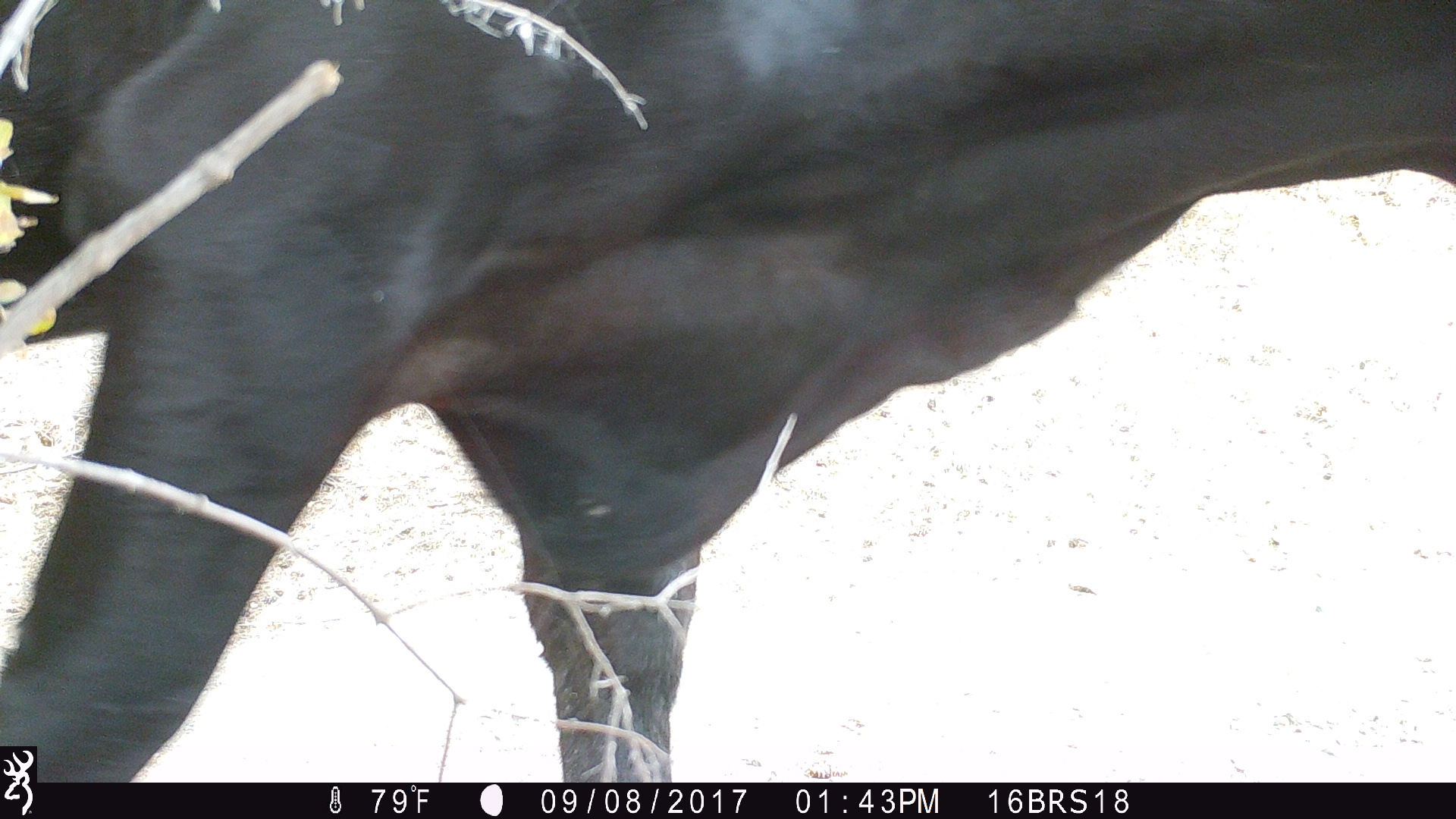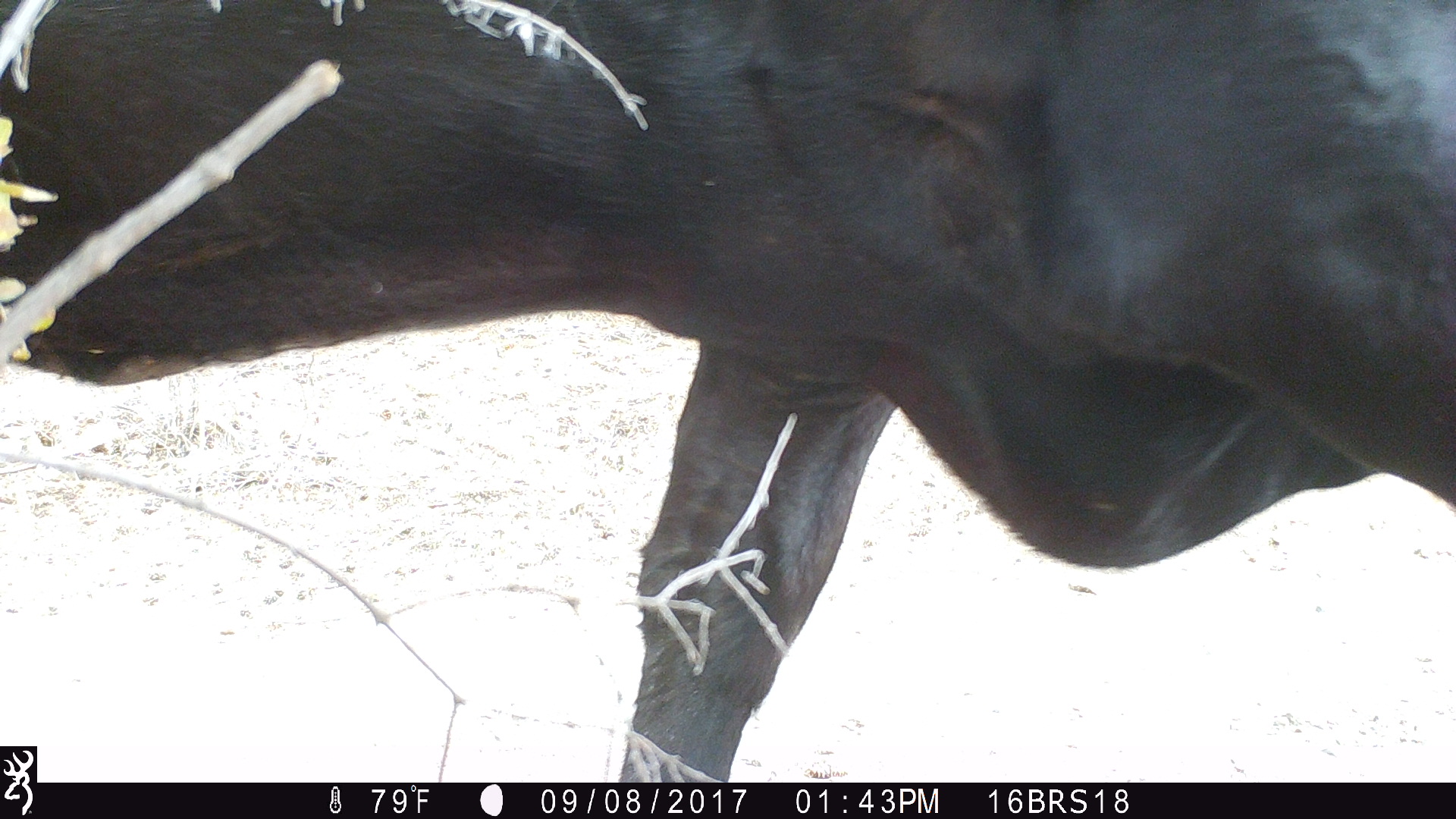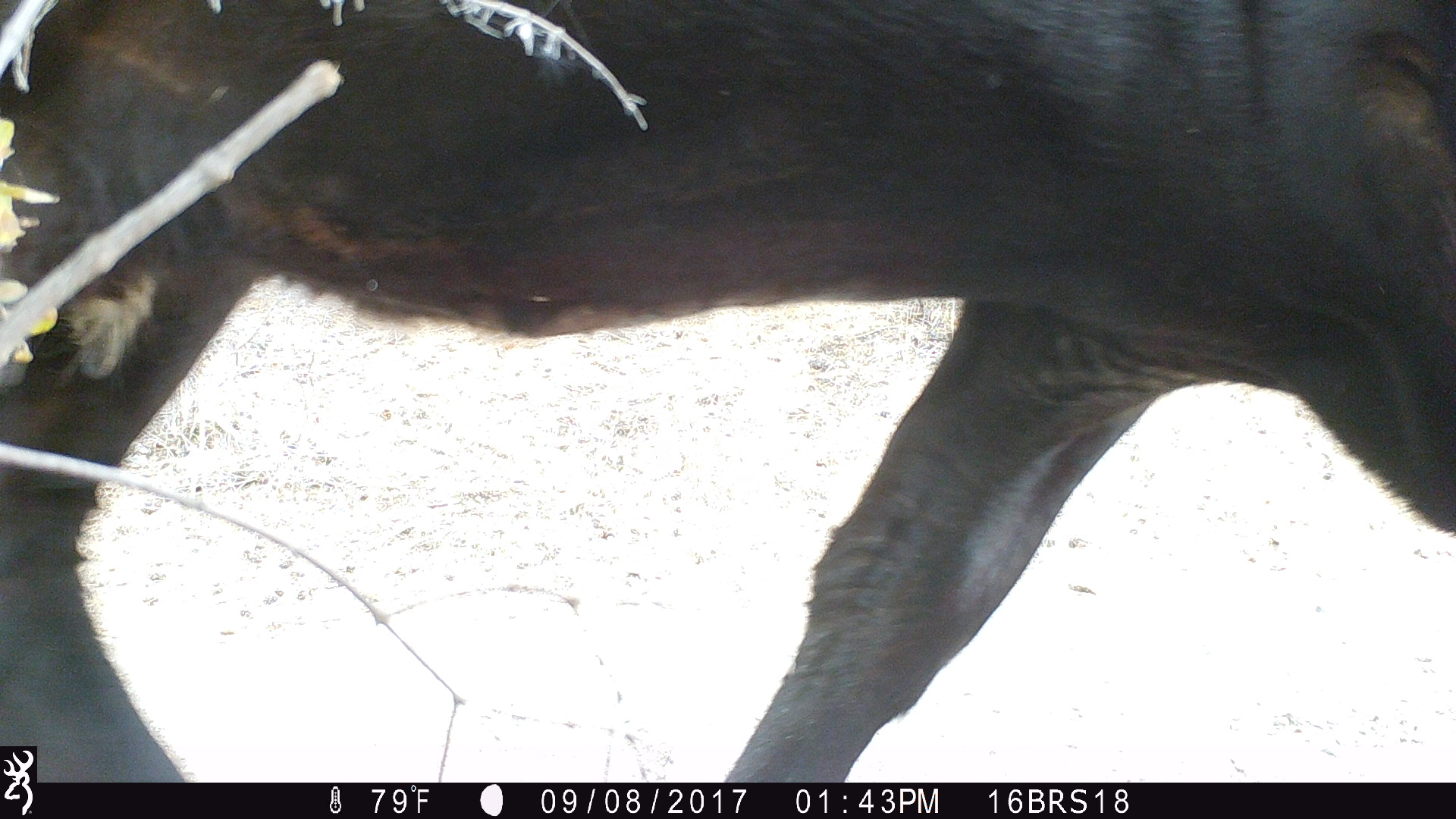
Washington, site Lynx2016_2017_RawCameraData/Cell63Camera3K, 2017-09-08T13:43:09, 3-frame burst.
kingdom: Animalia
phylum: Chordata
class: Mammalia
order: Artiodactyla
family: Bovidae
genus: Bos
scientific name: Bos taurus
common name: domestic cattle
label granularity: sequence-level